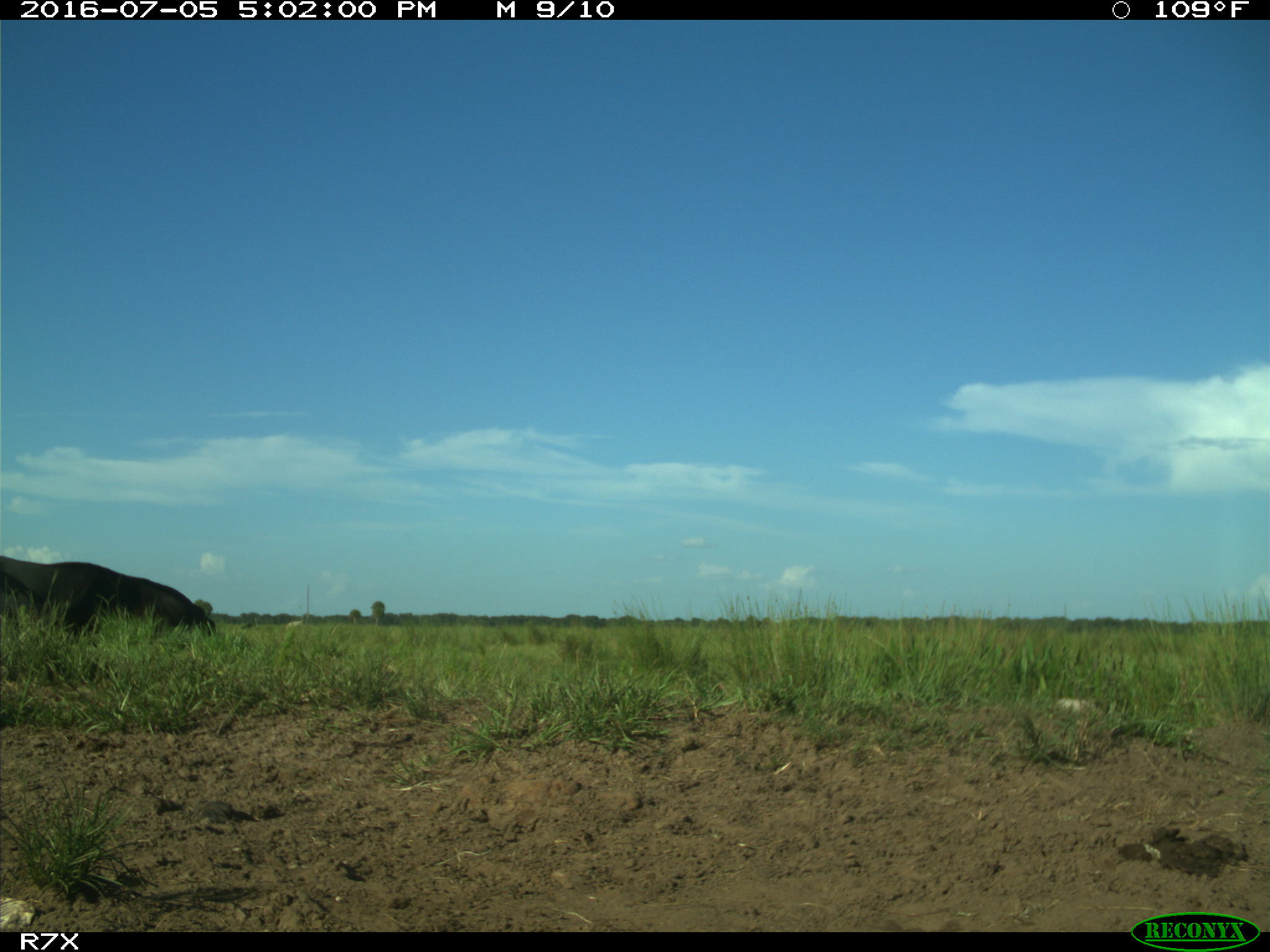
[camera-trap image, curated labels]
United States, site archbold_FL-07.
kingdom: Animalia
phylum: Chordata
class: Mammalia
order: Artiodactyla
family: Bovidae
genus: Bos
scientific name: Bos taurus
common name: domestic cow